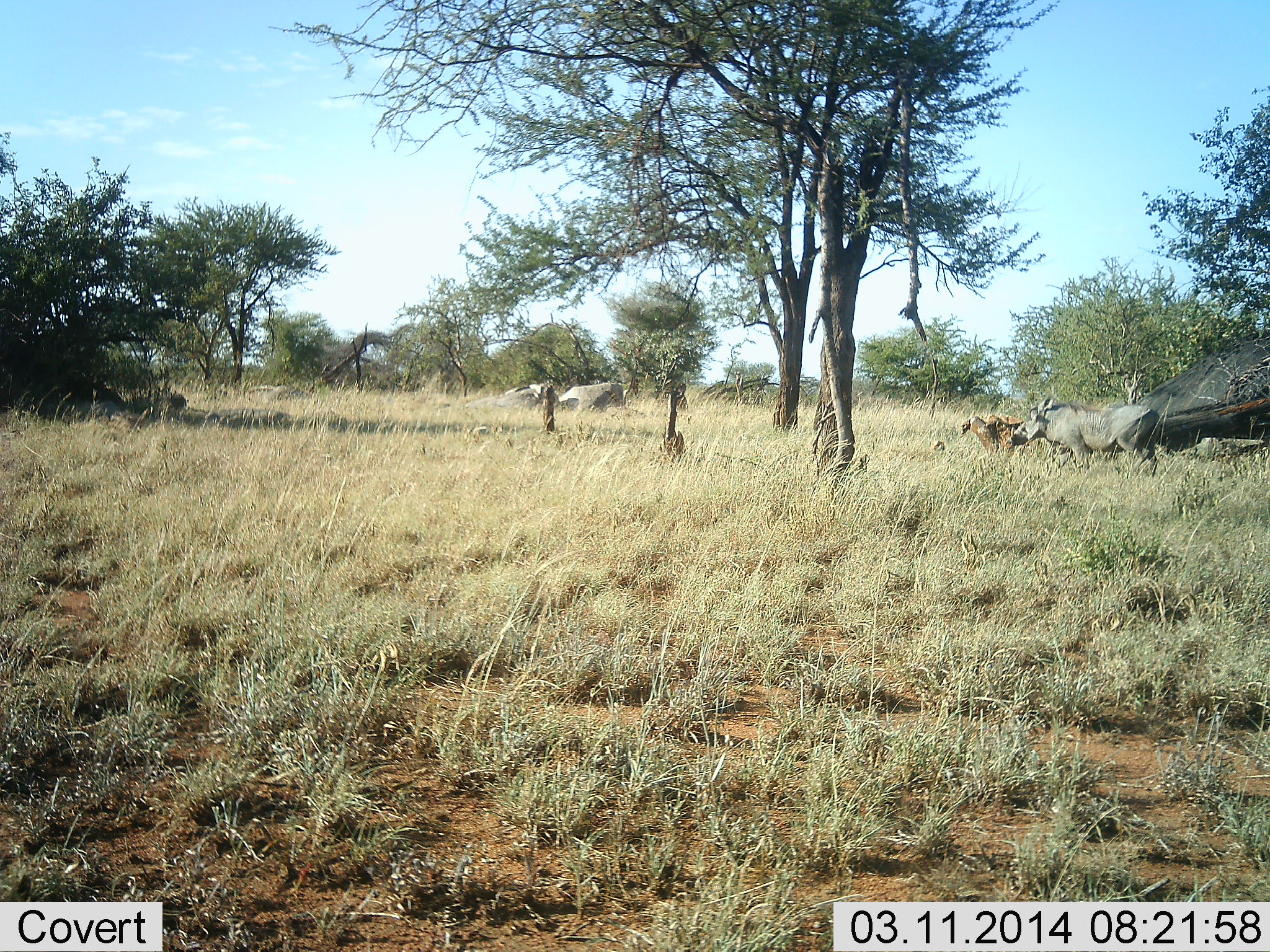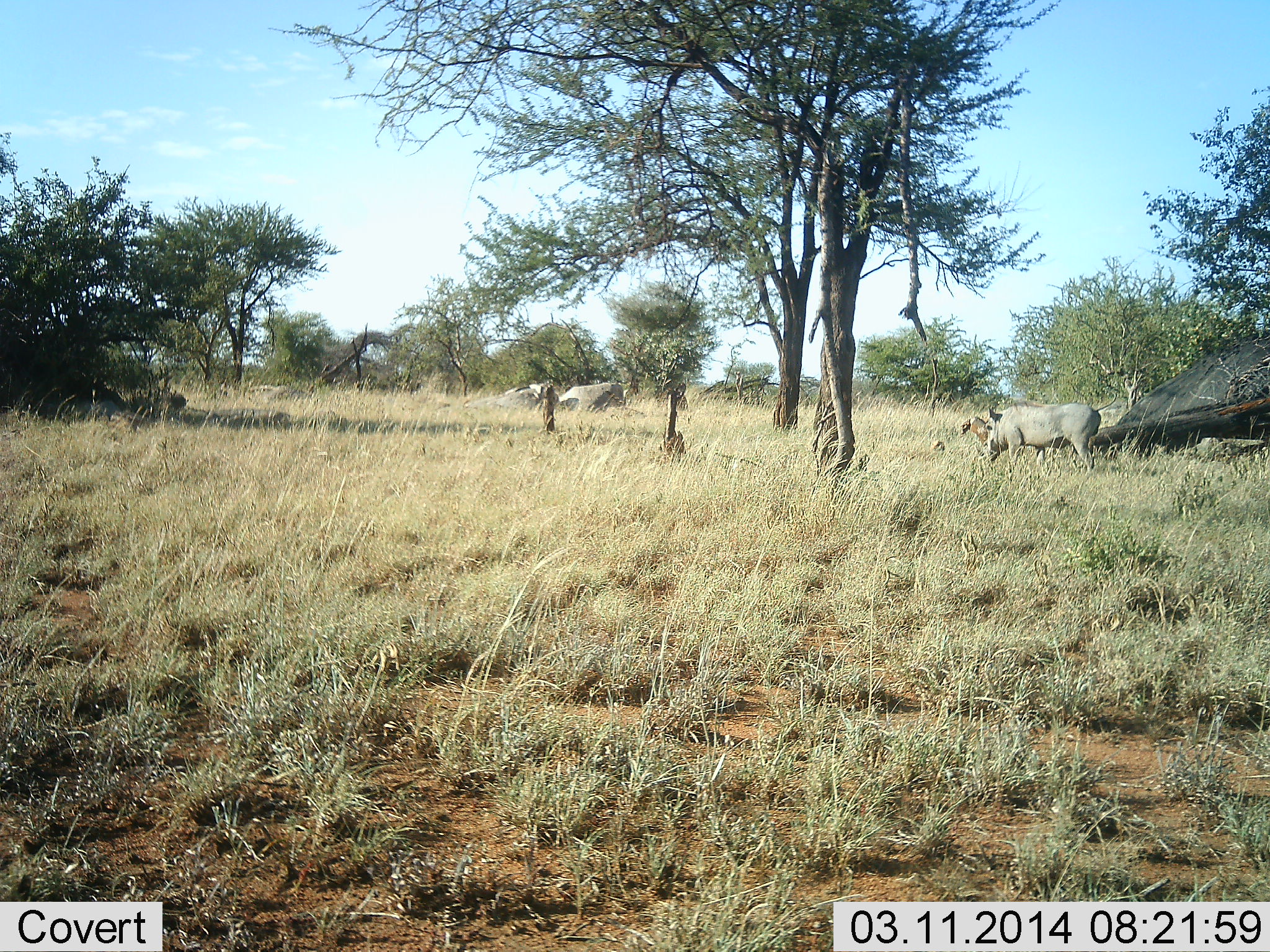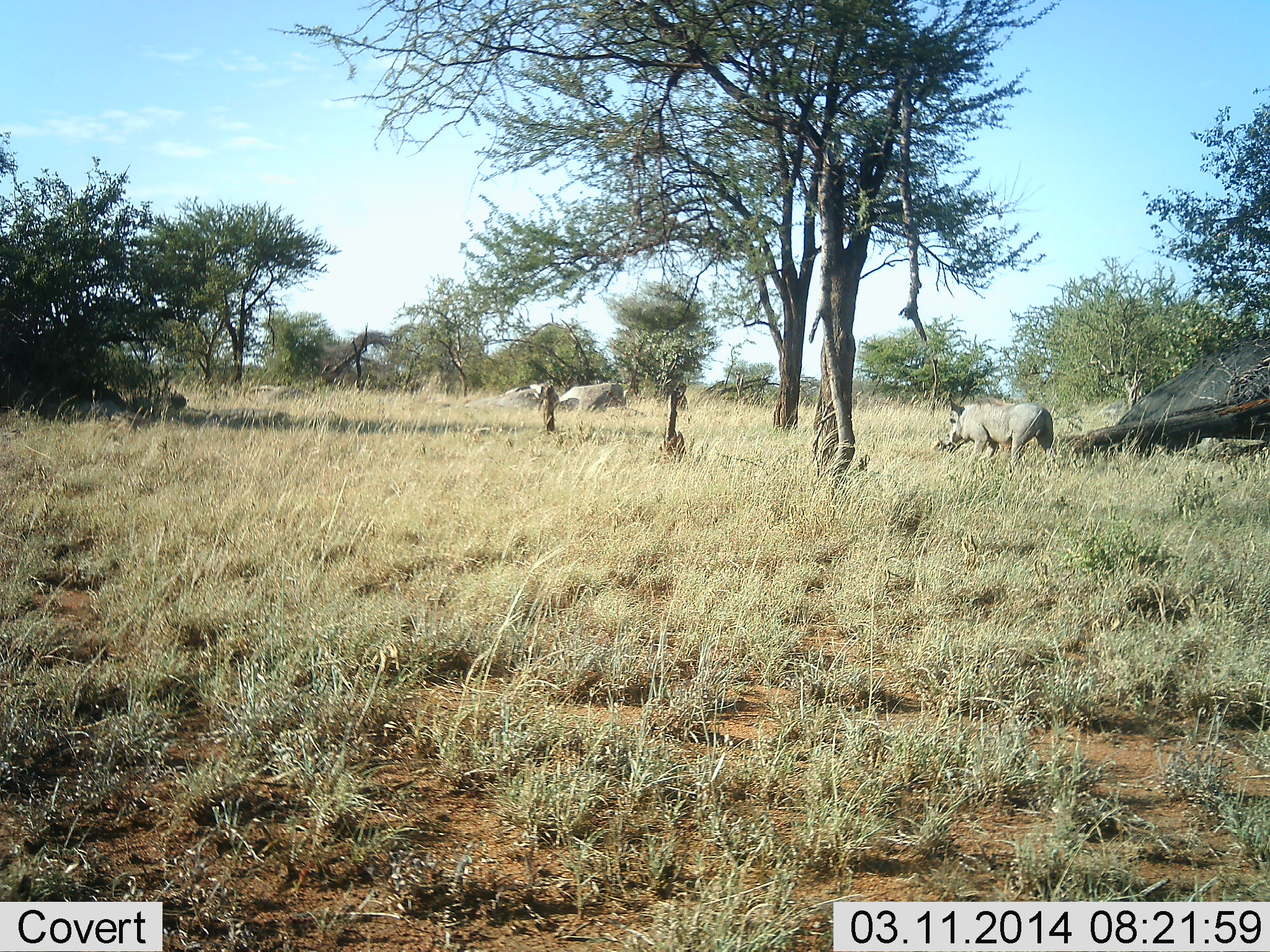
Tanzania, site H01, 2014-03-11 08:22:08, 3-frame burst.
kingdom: Animalia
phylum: Chordata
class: Mammalia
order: Artiodactyla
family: Suidae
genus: Phacochoerus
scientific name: Phacochoerus africanus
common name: warthog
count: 1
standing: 10%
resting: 0%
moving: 90%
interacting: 0%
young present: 0%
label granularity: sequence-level